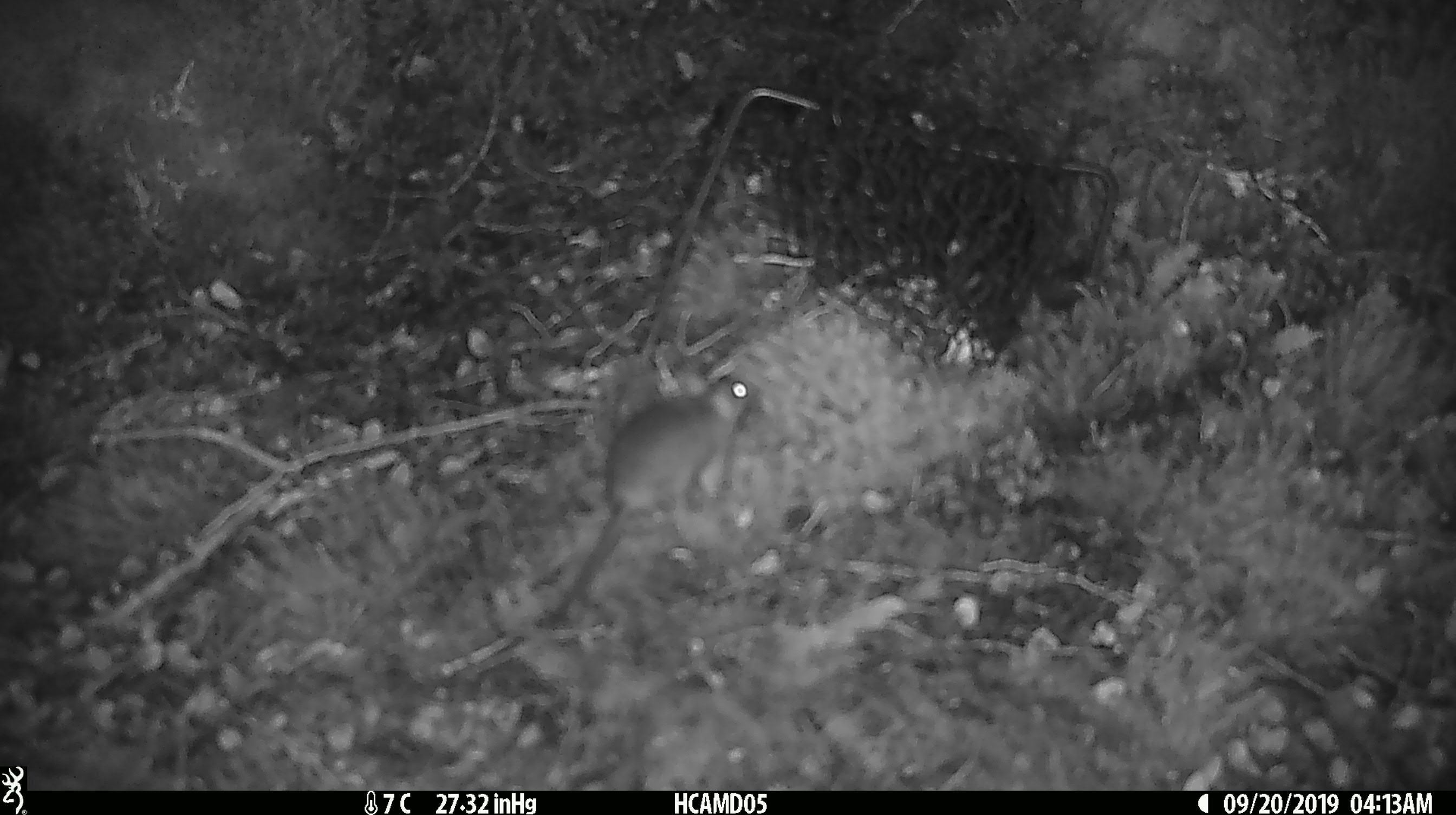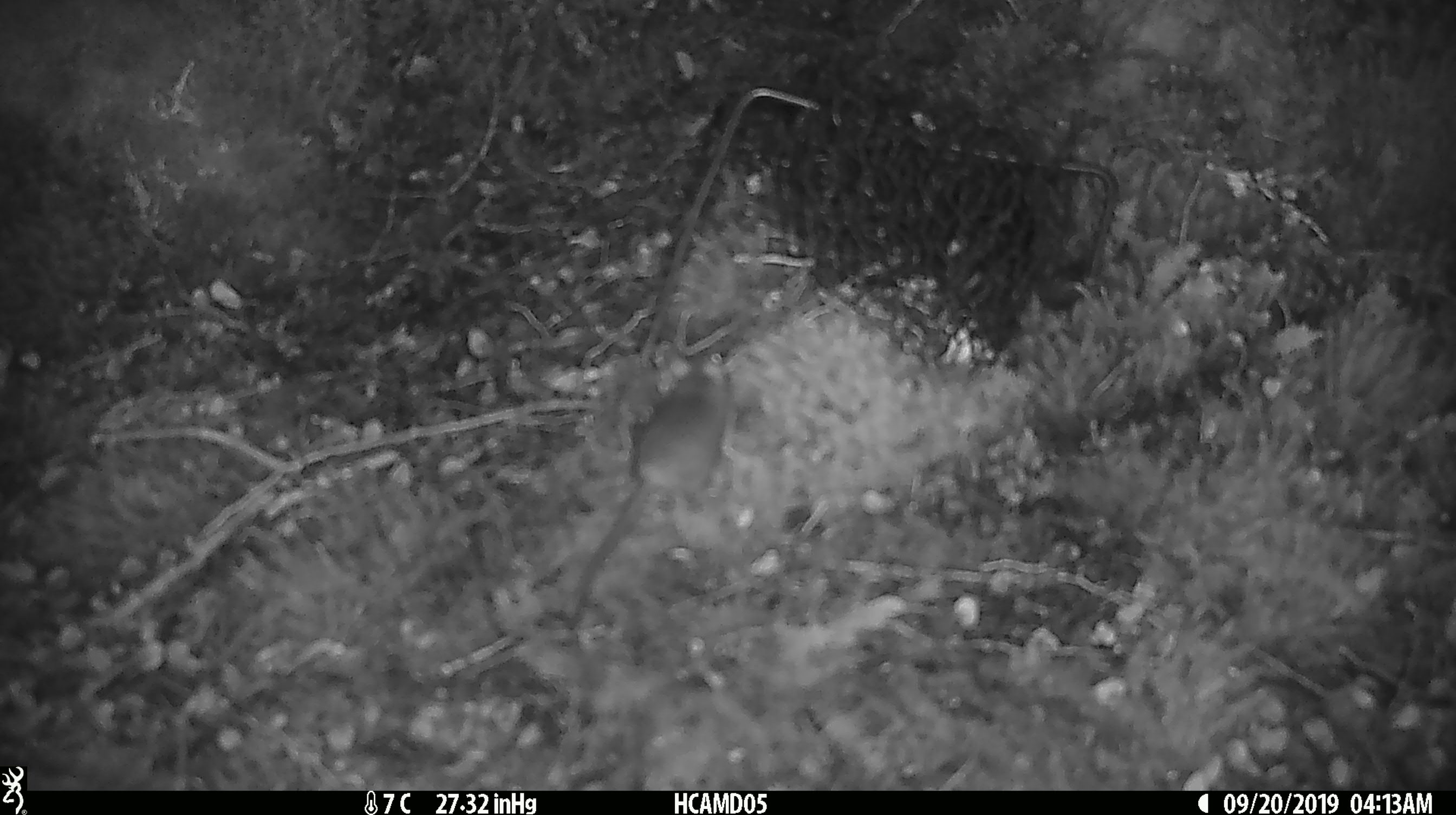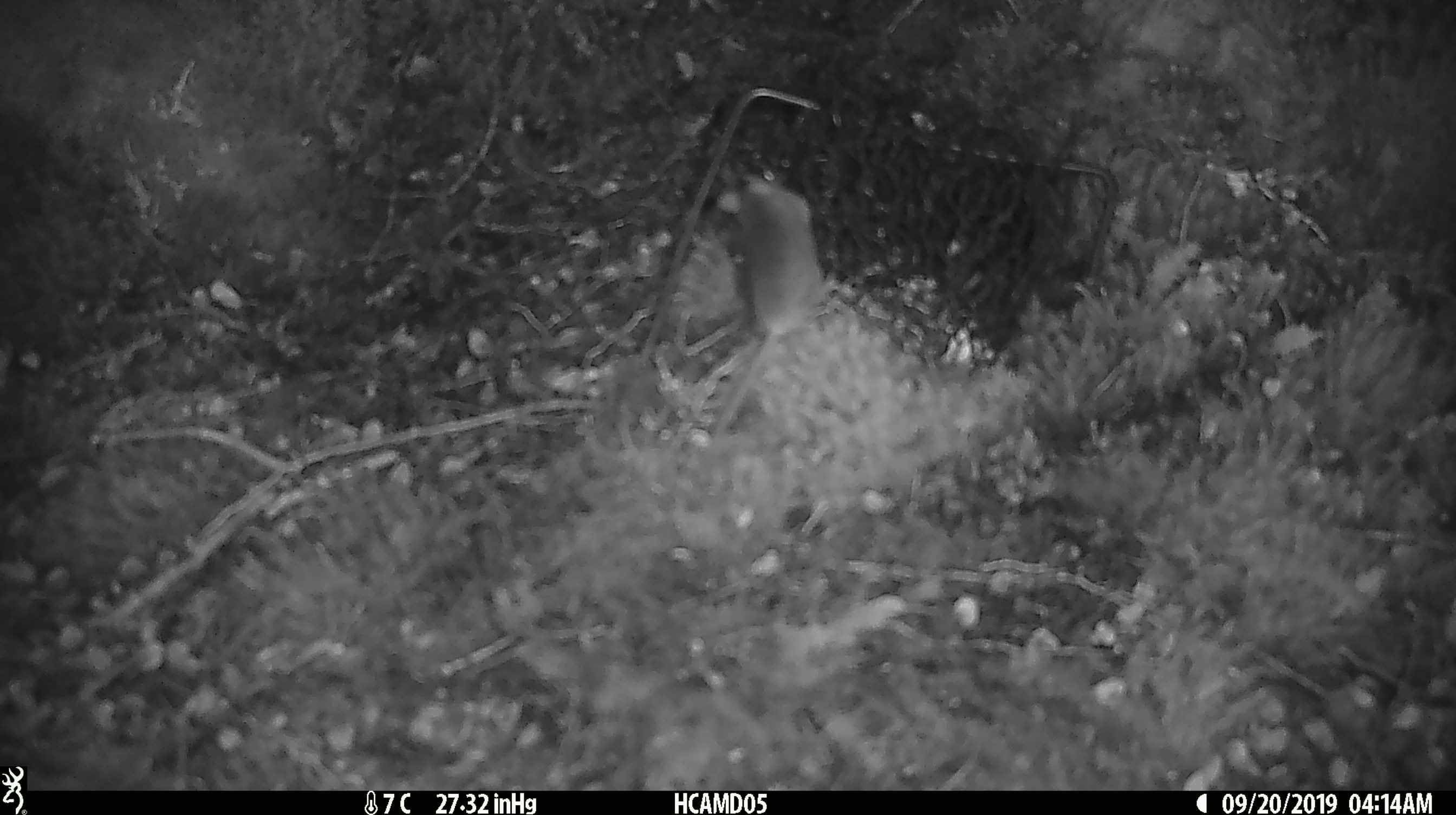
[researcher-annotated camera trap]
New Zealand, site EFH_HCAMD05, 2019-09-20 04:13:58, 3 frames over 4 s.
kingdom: Animalia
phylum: Chordata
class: Mammalia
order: Rodentia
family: Muridae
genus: Mus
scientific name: Mus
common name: mouse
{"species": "mouse (Mus)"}